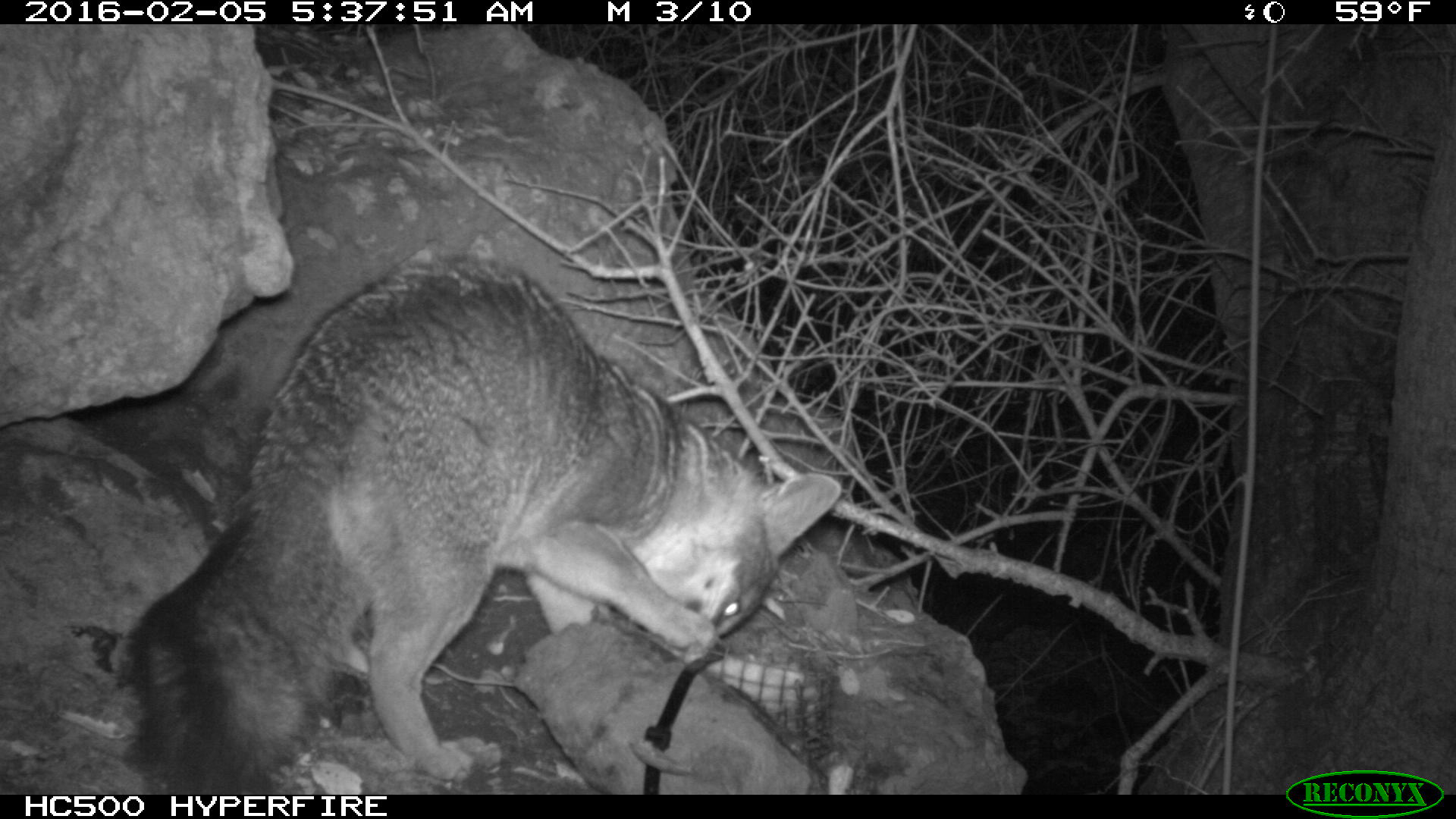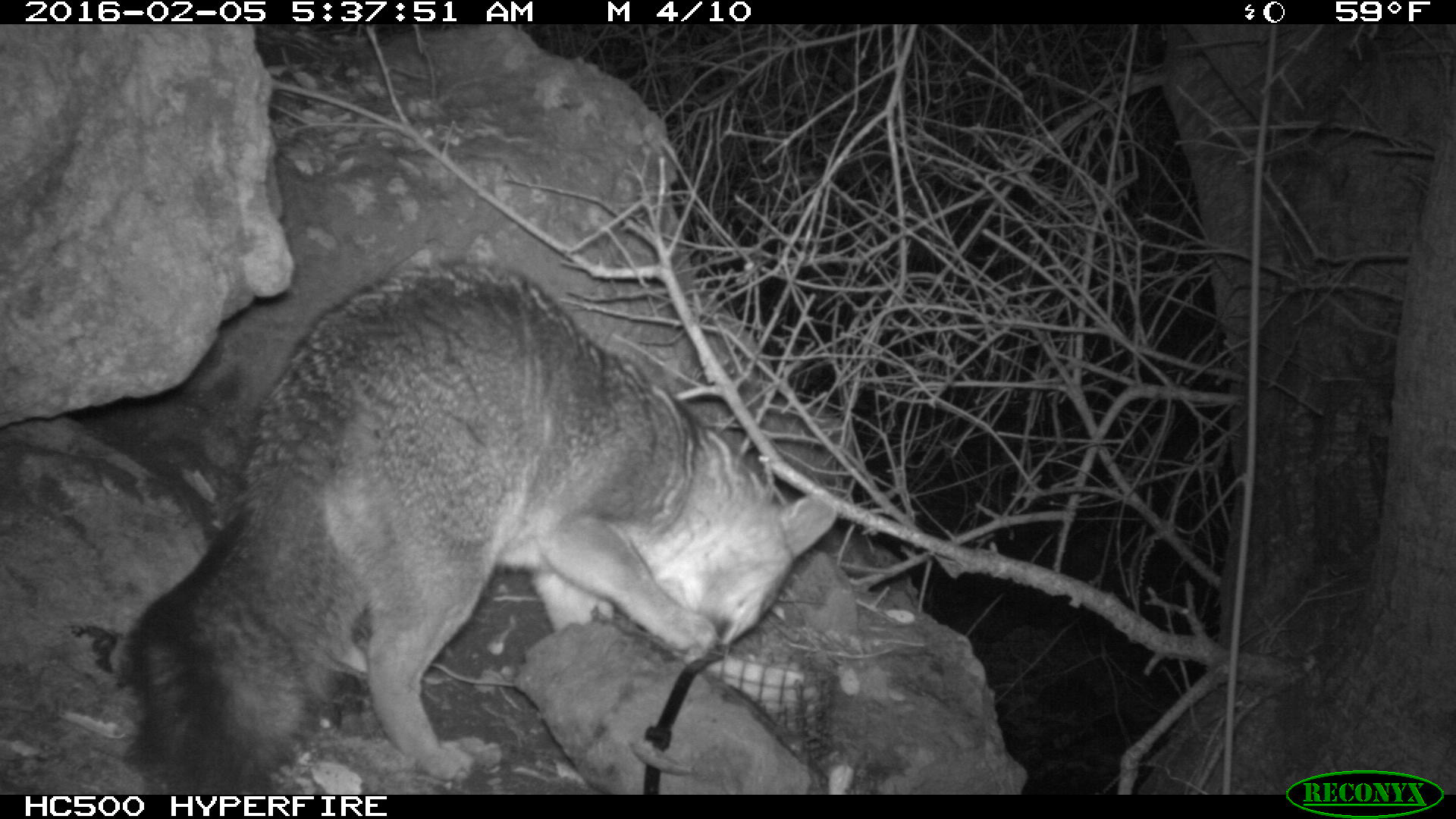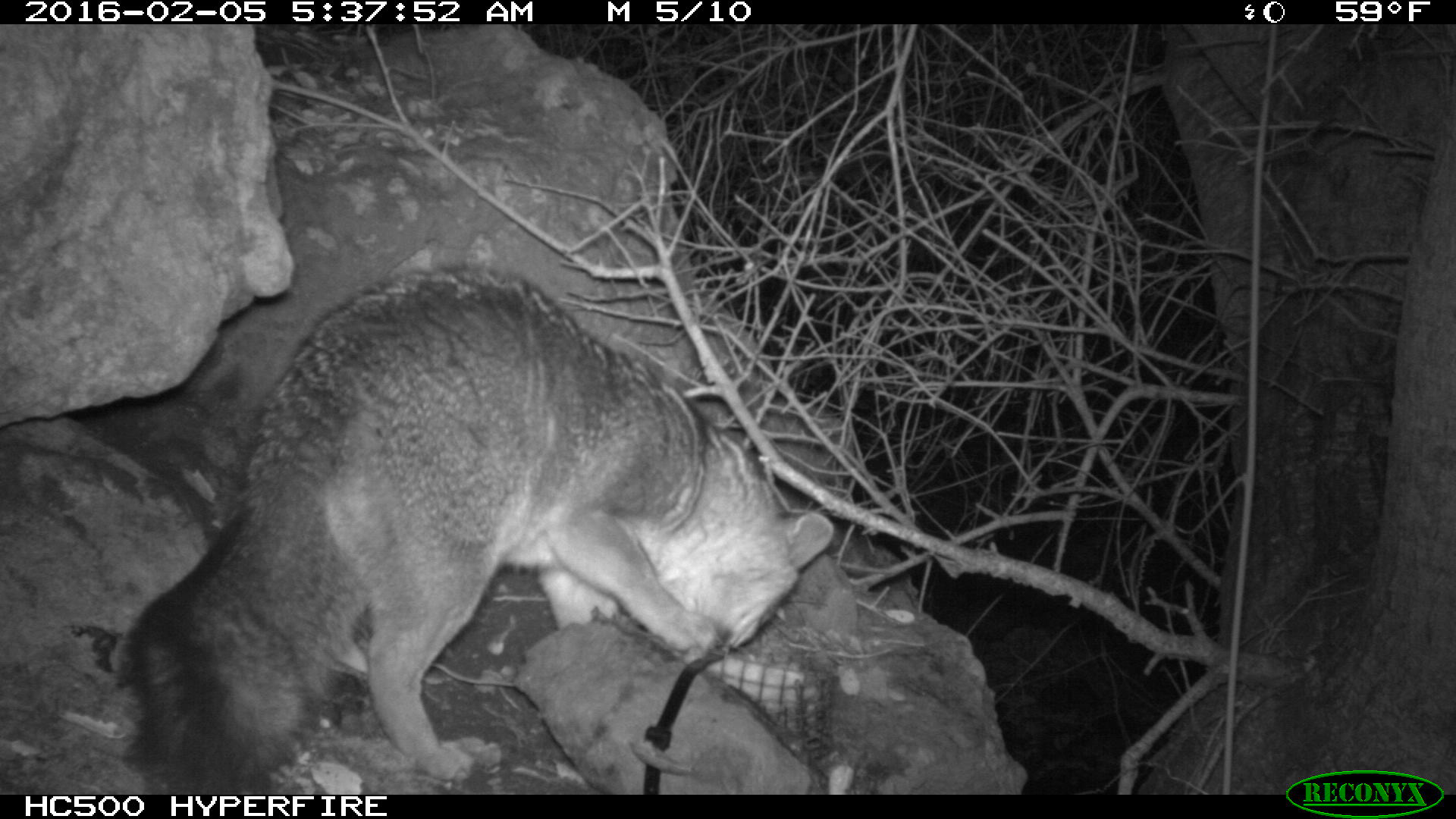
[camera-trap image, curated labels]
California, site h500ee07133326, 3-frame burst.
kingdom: Animalia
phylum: Chordata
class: Mammalia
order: Carnivora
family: Canidae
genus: Urocyon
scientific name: Urocyon littoralis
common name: island fox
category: fox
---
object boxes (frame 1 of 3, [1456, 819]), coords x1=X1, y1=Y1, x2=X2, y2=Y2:
fox: x1=121, y1=248, x2=845, y2=795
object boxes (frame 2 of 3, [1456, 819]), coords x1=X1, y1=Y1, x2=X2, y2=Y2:
fox: x1=118, y1=262, x2=836, y2=794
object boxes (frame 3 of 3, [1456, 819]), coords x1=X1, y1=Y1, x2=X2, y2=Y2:
fox: x1=118, y1=265, x2=832, y2=794